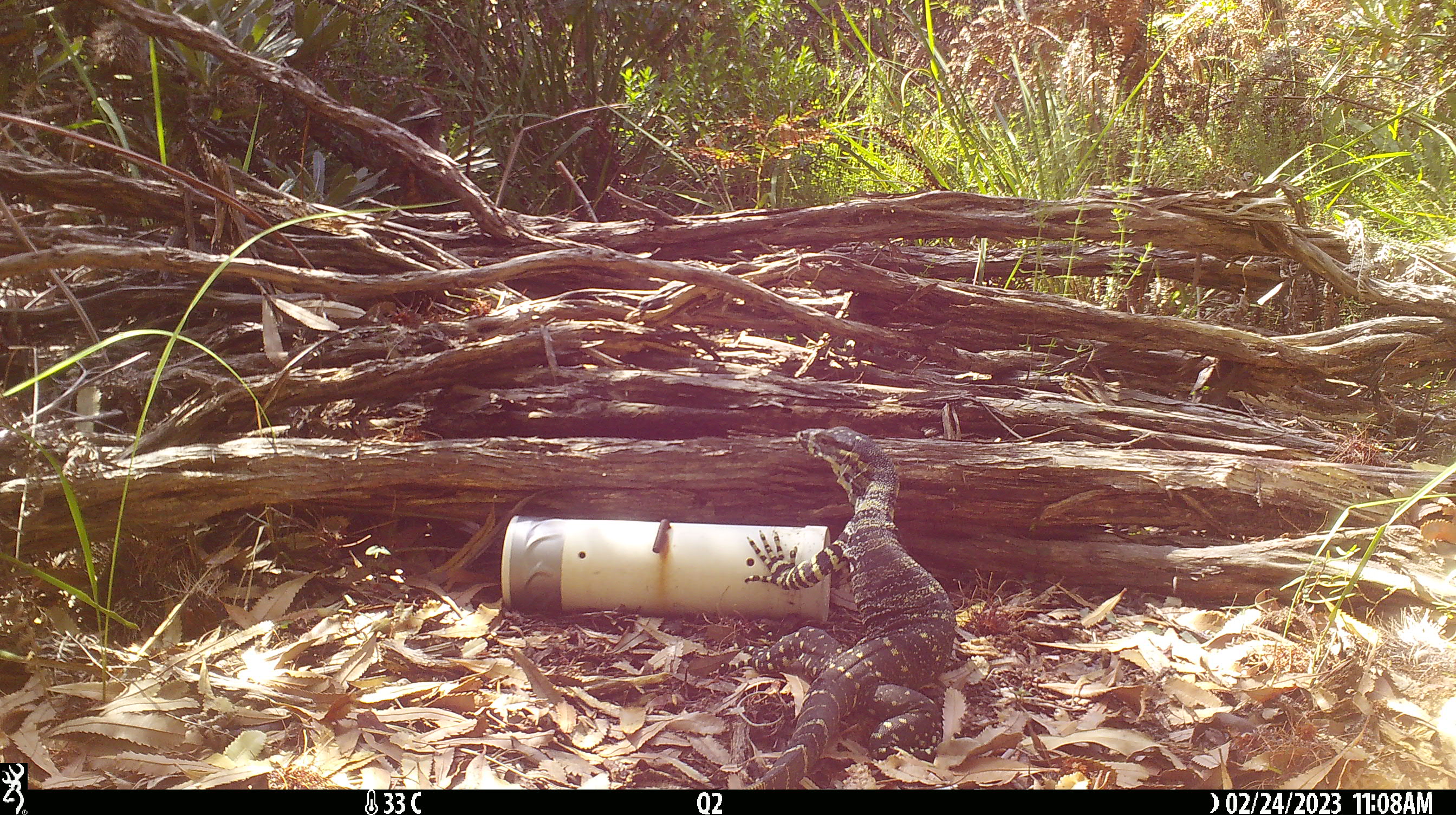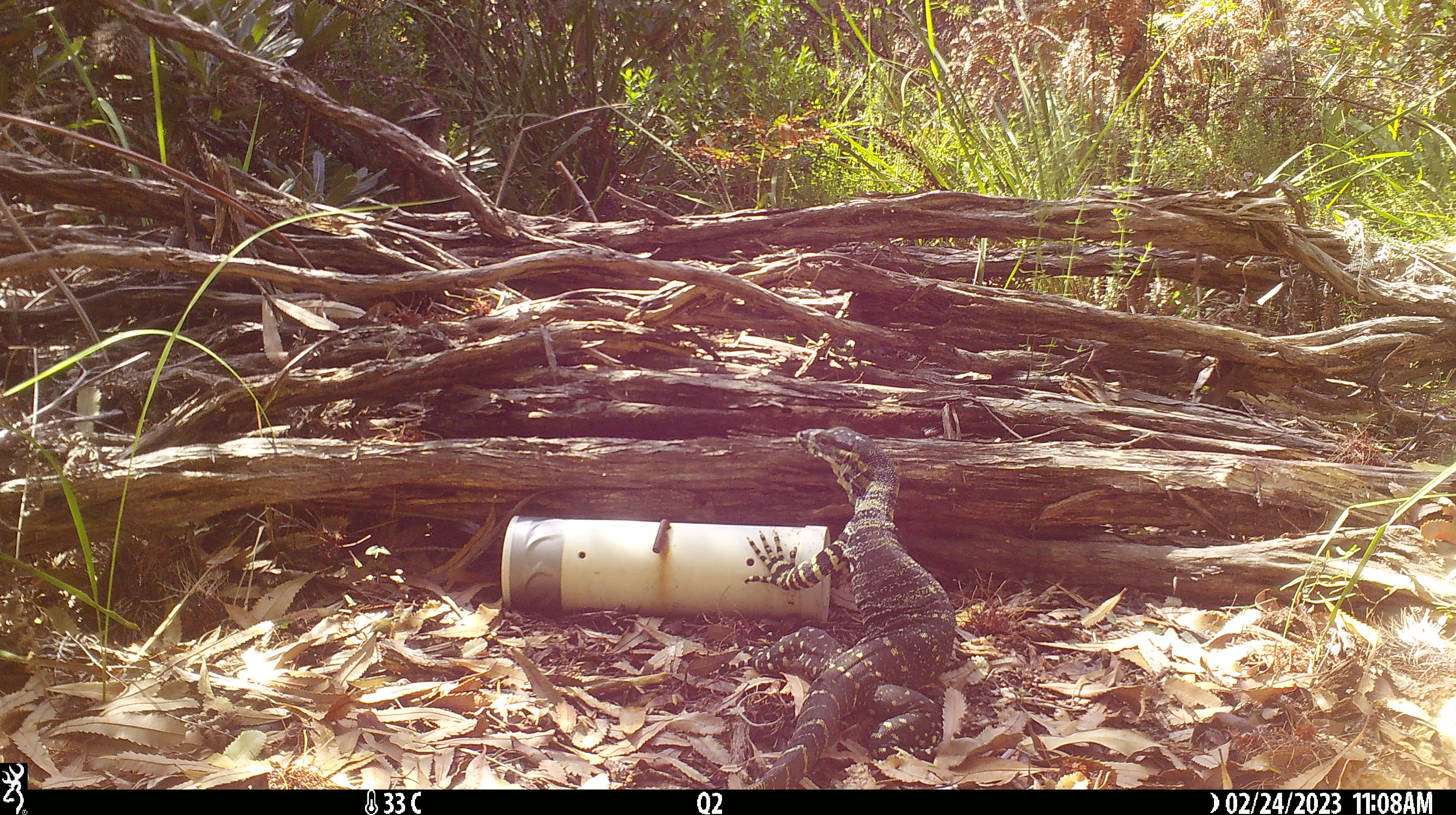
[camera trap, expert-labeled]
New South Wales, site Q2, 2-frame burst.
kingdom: Animalia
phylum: Chordata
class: Reptilia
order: Squamata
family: Varanidae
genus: Varanus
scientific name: Varanus varius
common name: lace monitor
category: goanna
Goanna (lace monitor) (Varanus varius).